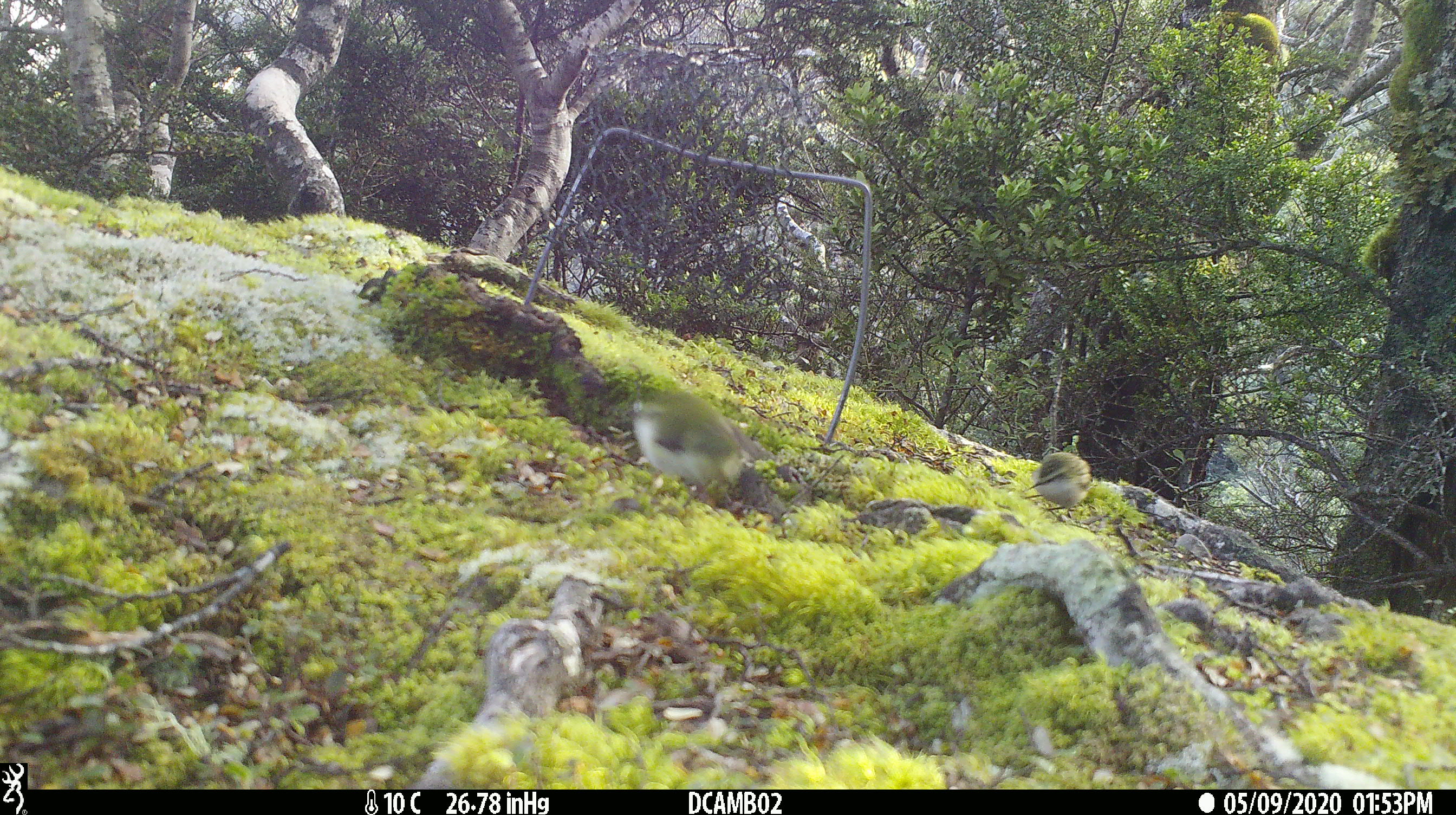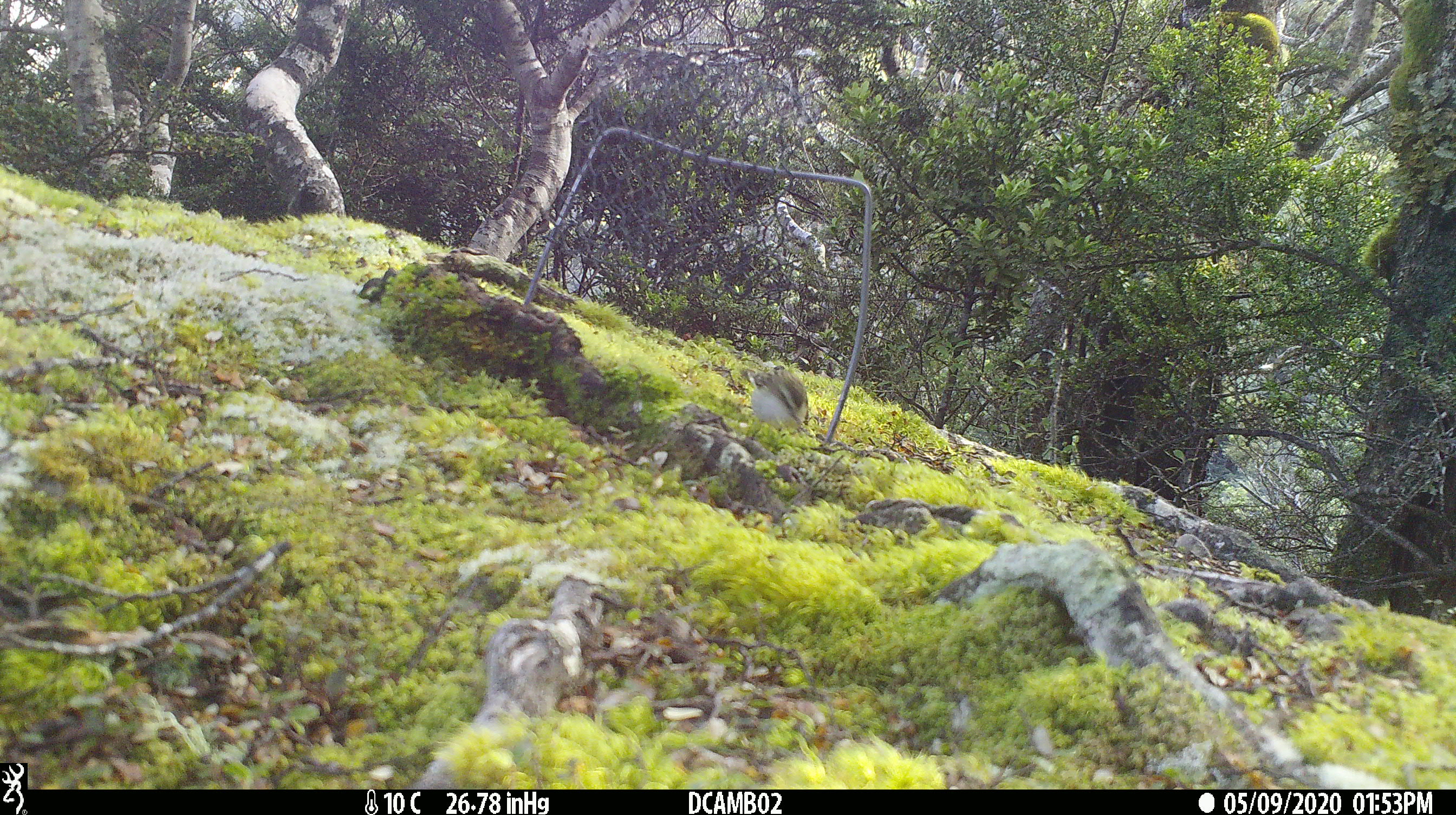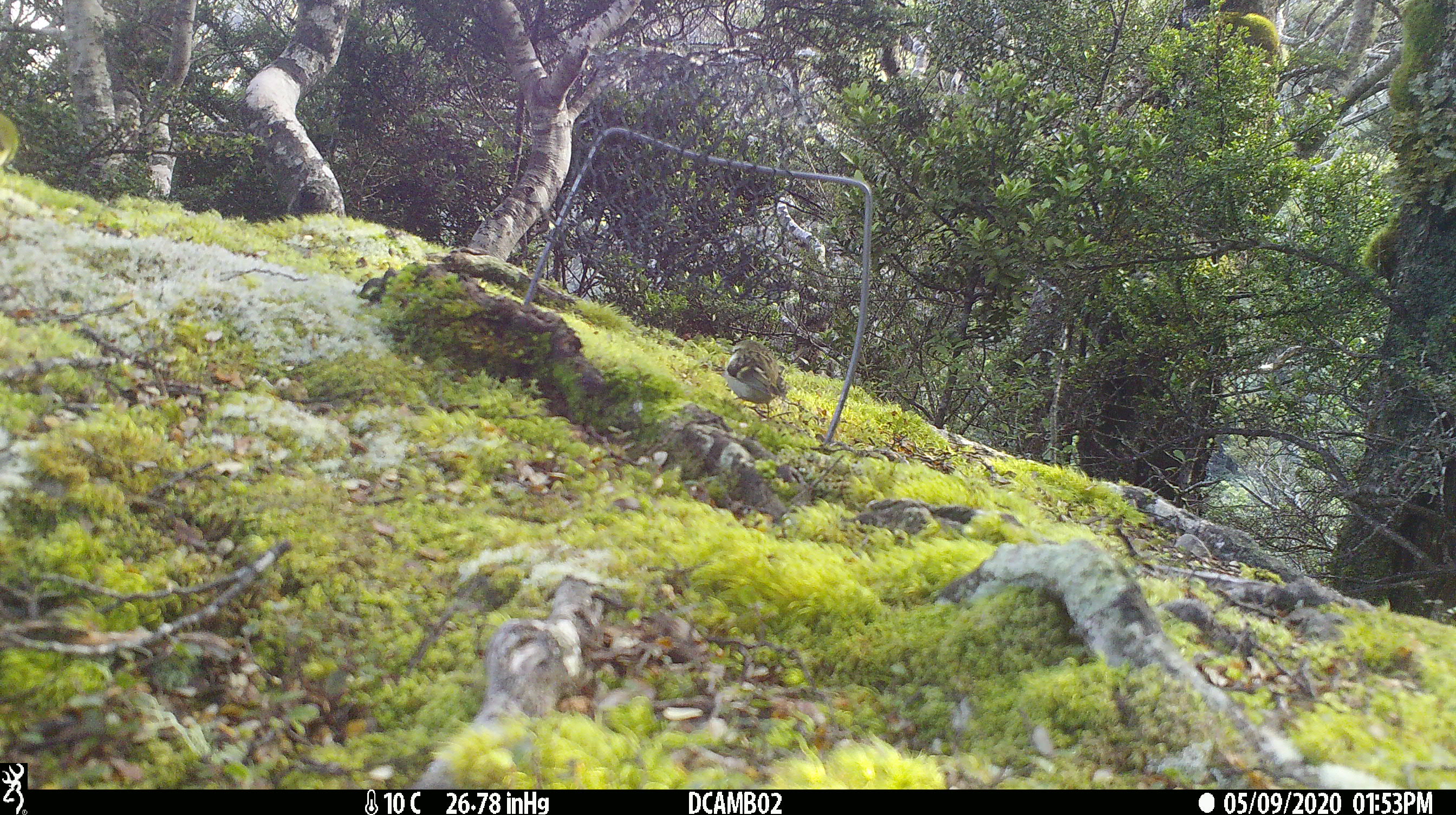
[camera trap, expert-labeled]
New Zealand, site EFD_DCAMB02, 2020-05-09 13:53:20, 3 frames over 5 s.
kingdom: Animalia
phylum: Chordata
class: Aves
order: Passeriformes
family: Acanthisittidae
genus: Acanthisitta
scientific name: Acanthisitta chloris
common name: rifleman